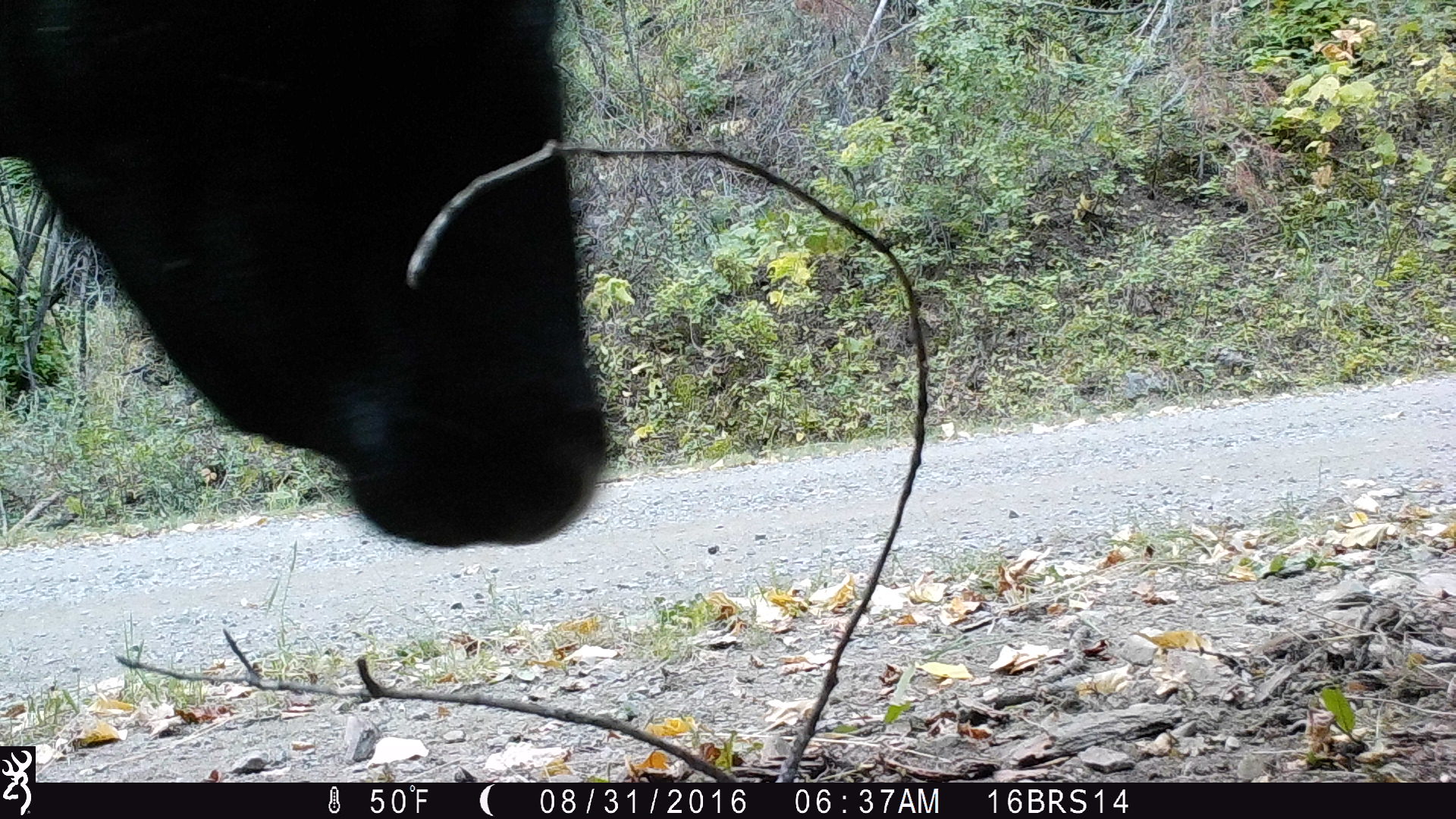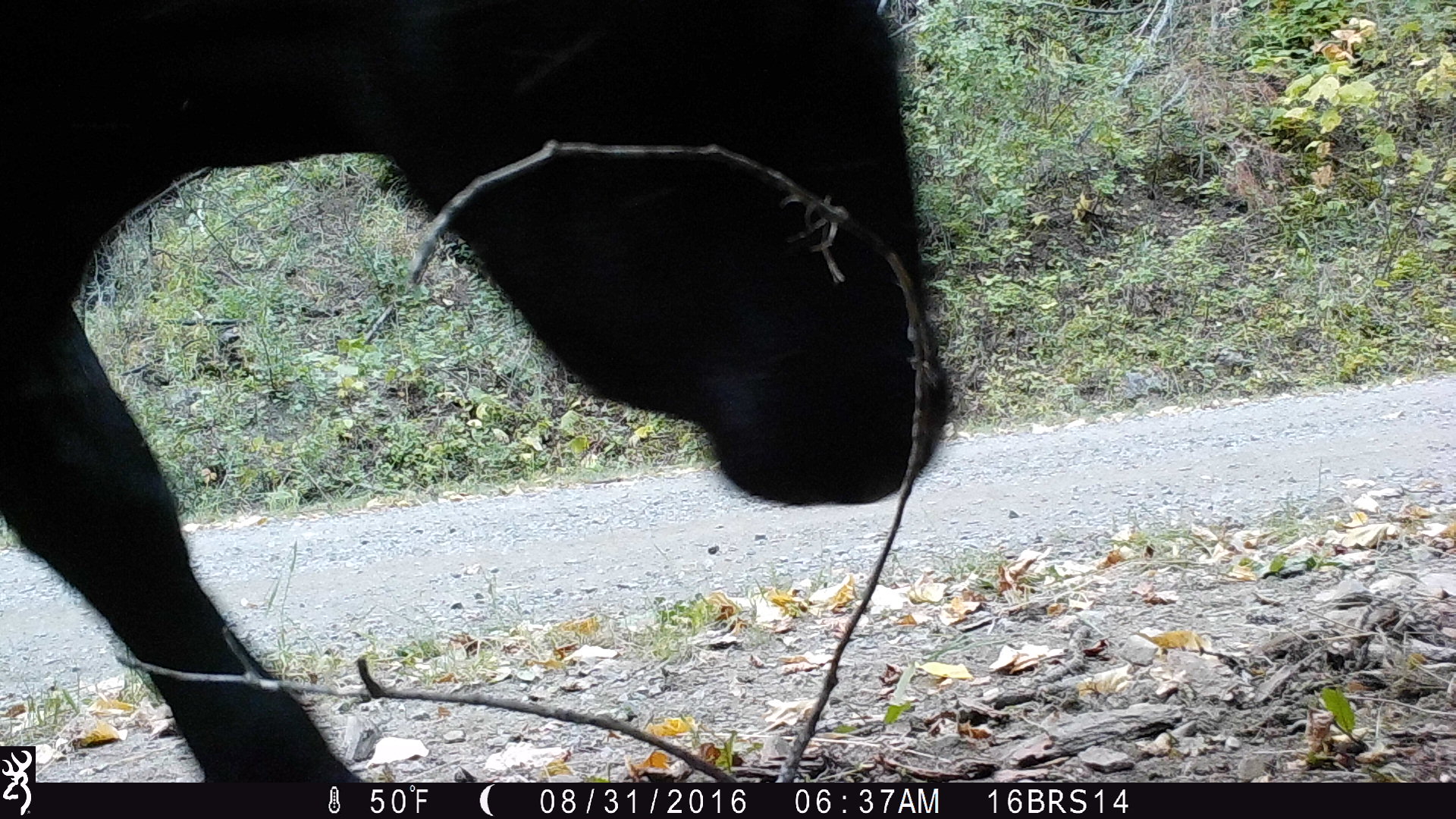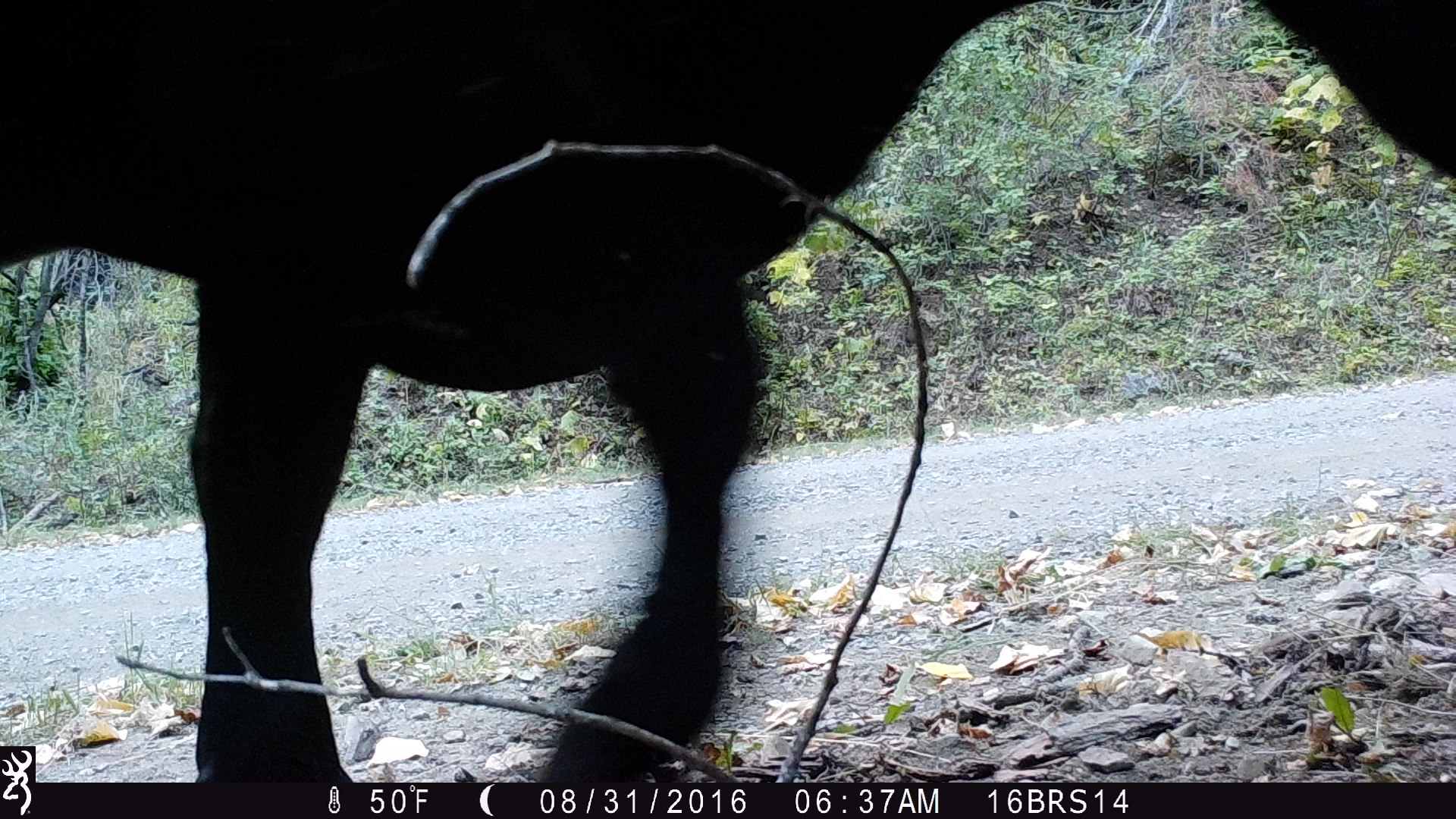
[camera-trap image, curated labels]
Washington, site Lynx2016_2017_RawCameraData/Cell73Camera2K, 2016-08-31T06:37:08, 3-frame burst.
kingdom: Animalia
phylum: Chordata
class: Mammalia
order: Artiodactyla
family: Bovidae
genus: Bos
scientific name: Bos taurus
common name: domestic cattle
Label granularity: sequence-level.